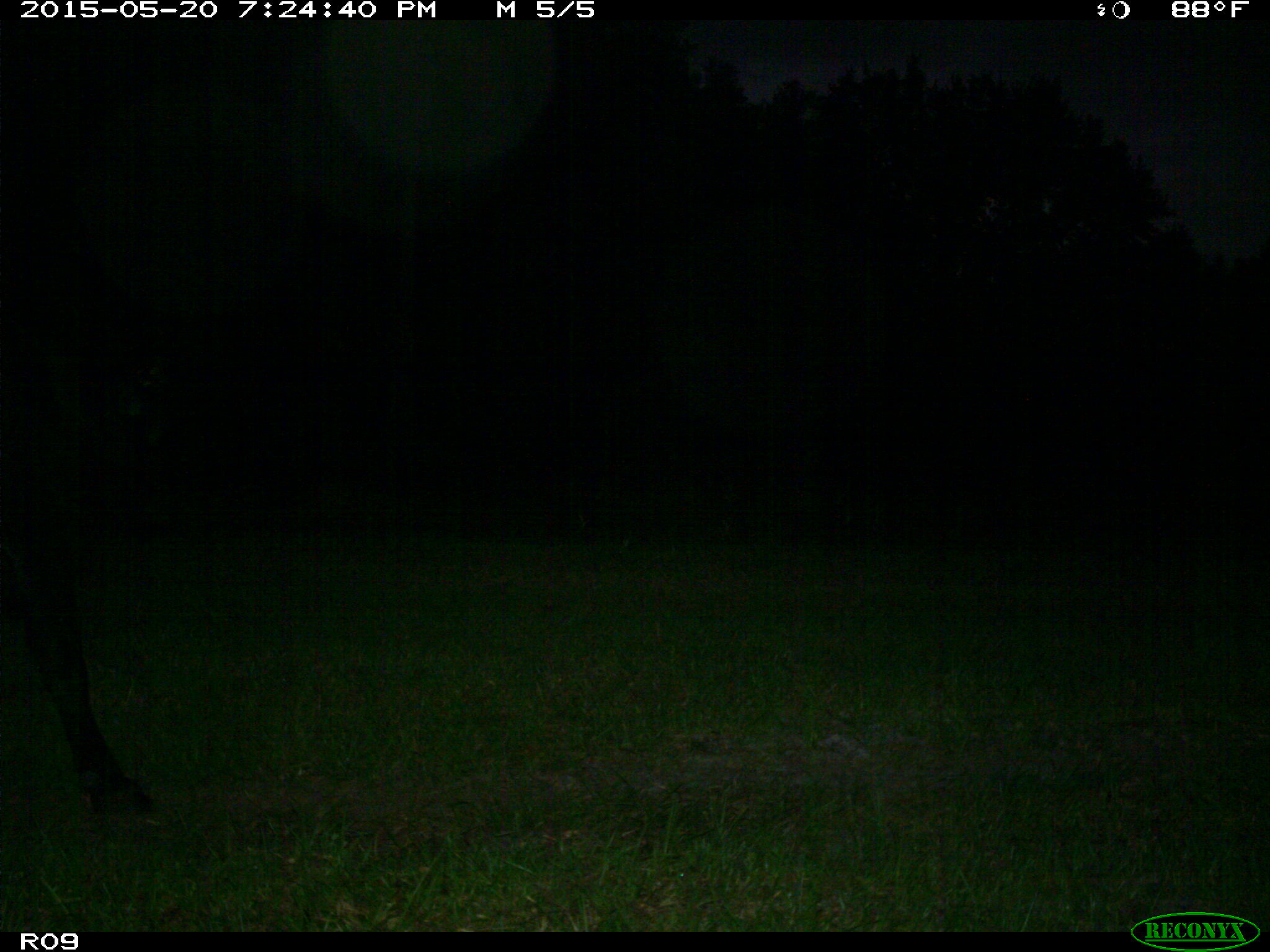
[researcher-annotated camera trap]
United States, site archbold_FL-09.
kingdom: Animalia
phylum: Chordata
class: Mammalia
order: Artiodactyla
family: Bovidae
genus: Bos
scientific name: Bos taurus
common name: domestic cow